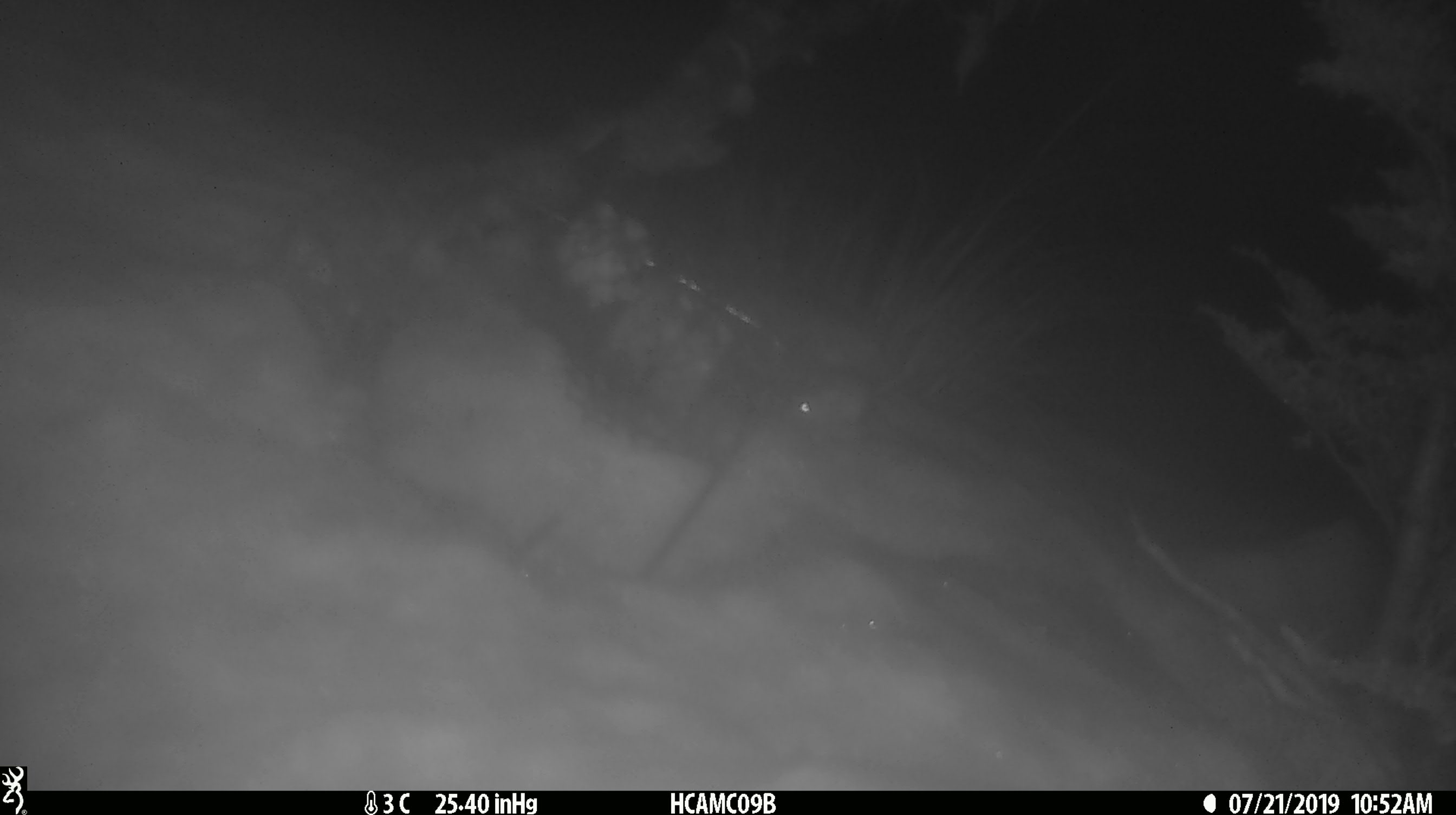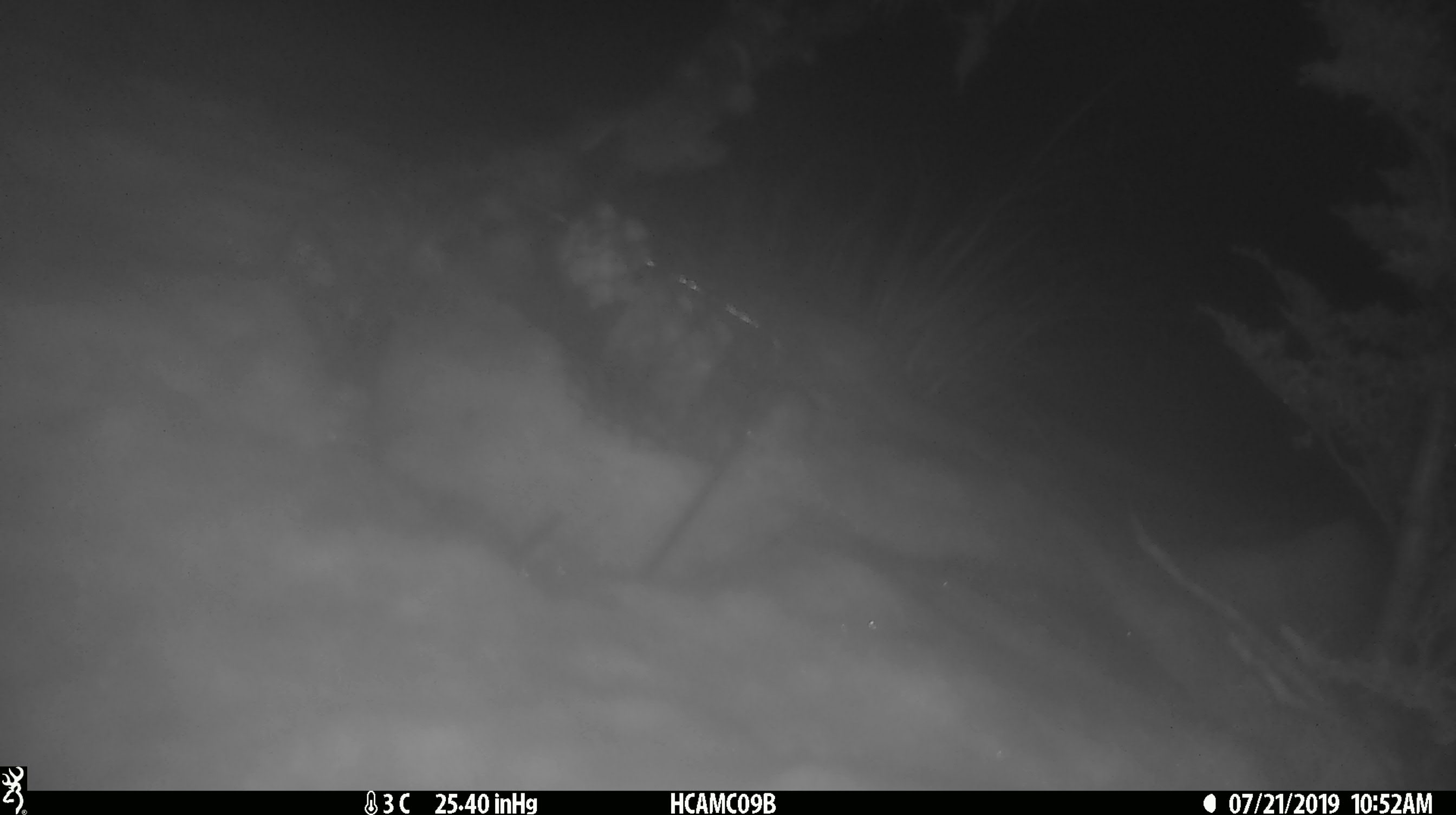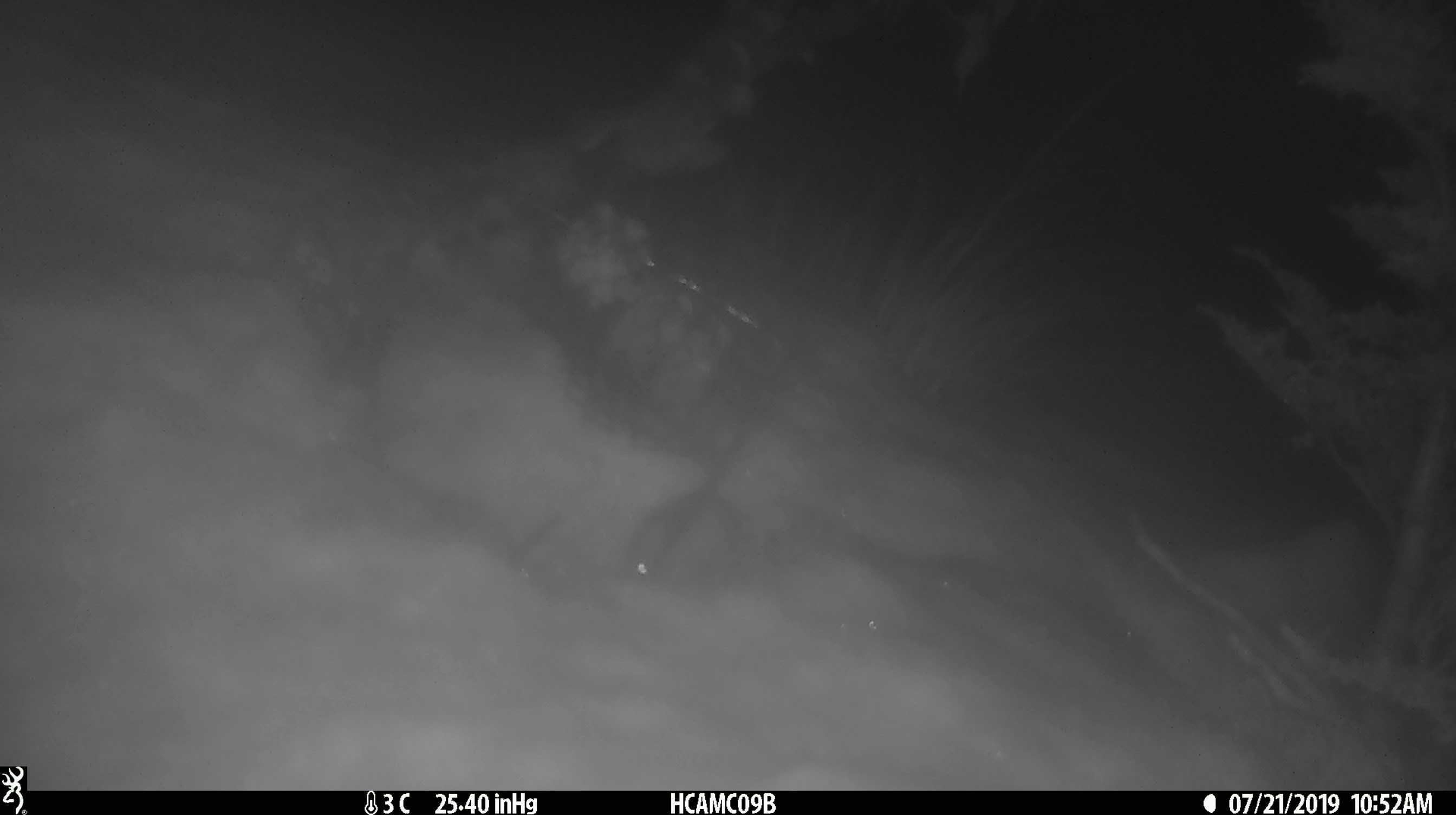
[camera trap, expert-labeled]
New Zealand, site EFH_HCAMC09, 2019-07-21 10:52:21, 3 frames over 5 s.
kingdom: Animalia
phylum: Chordata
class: Mammalia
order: Rodentia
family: Muridae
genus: Mus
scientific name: Mus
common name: mouse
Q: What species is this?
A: Mouse (Mus).